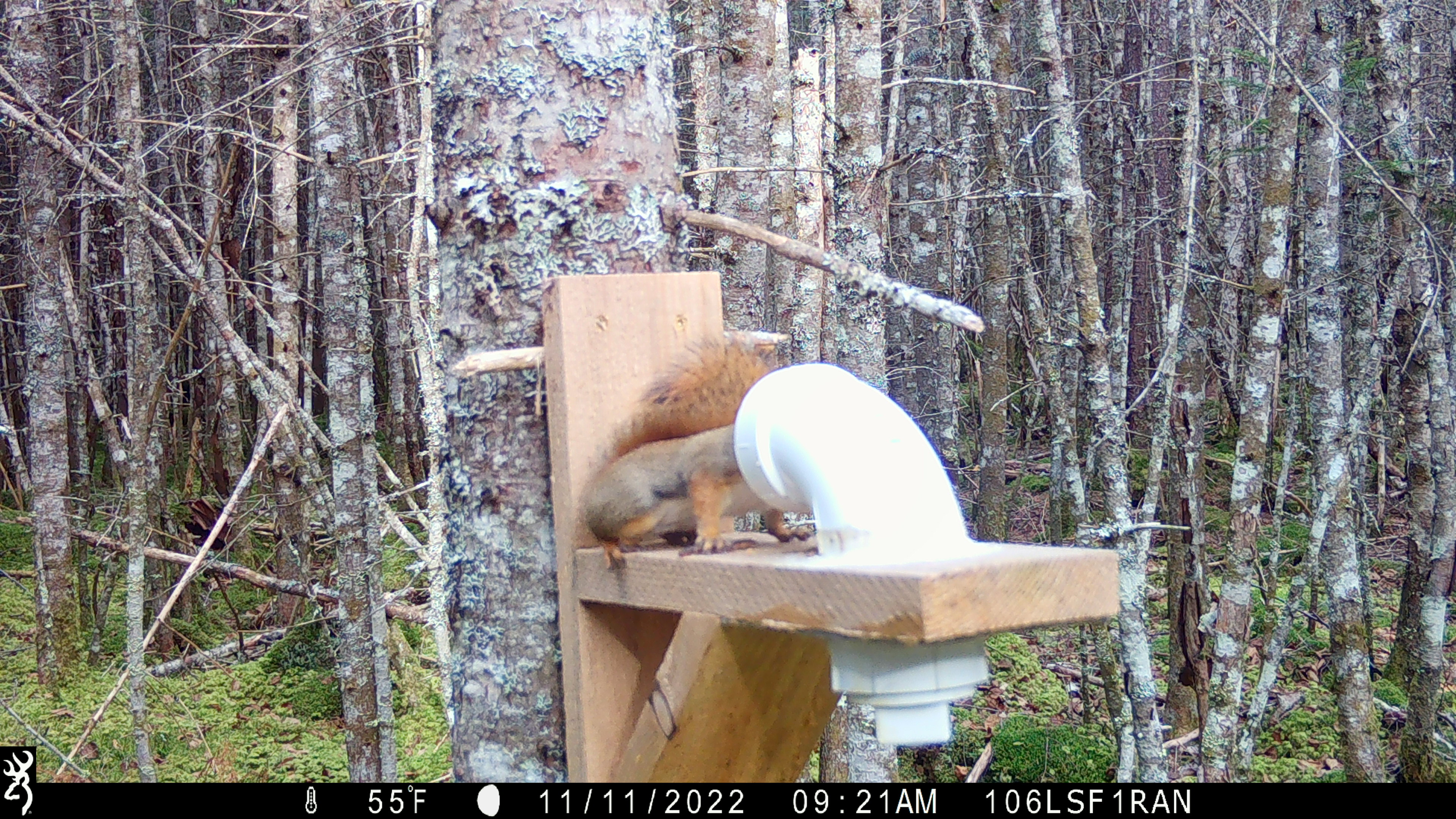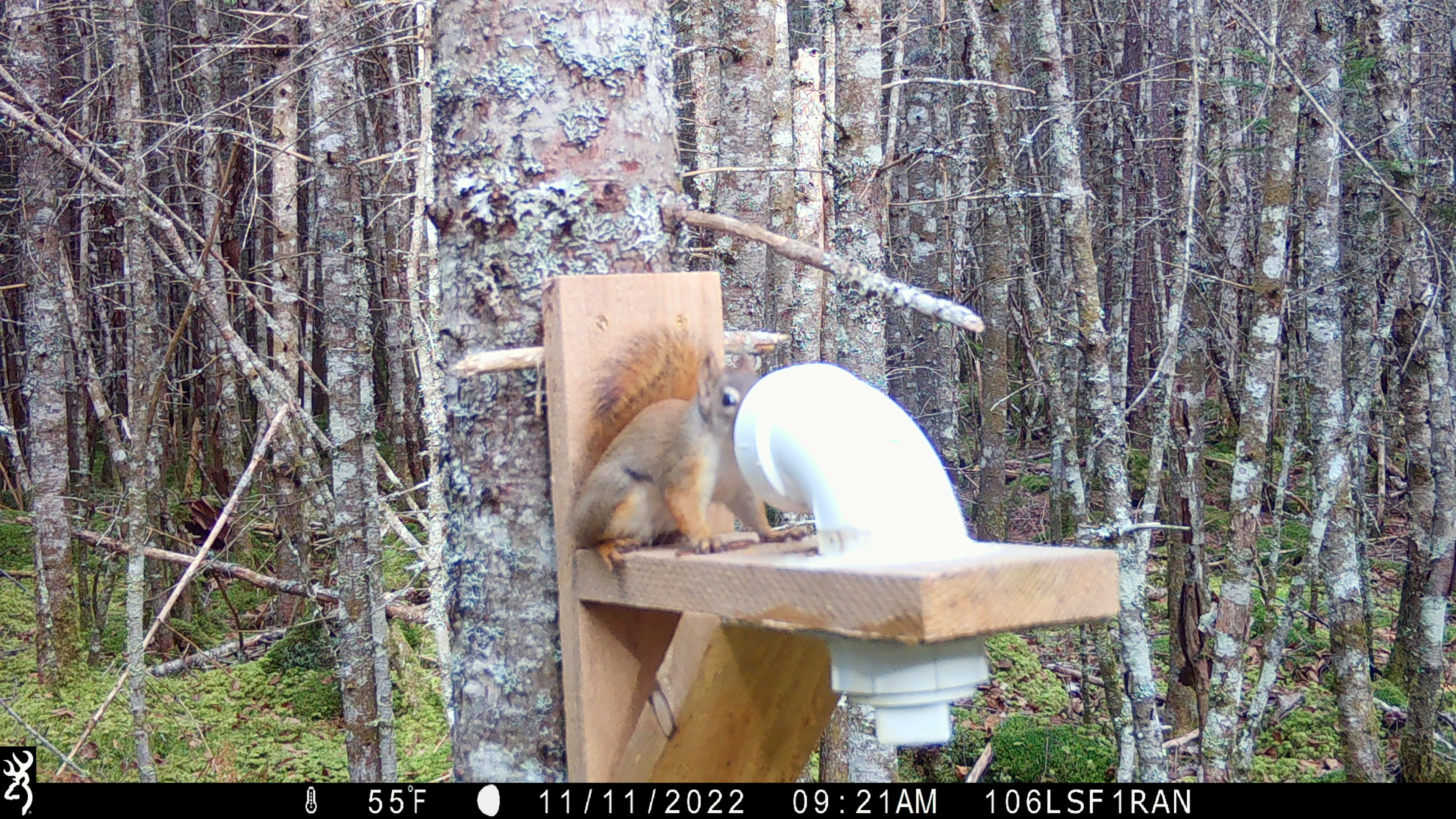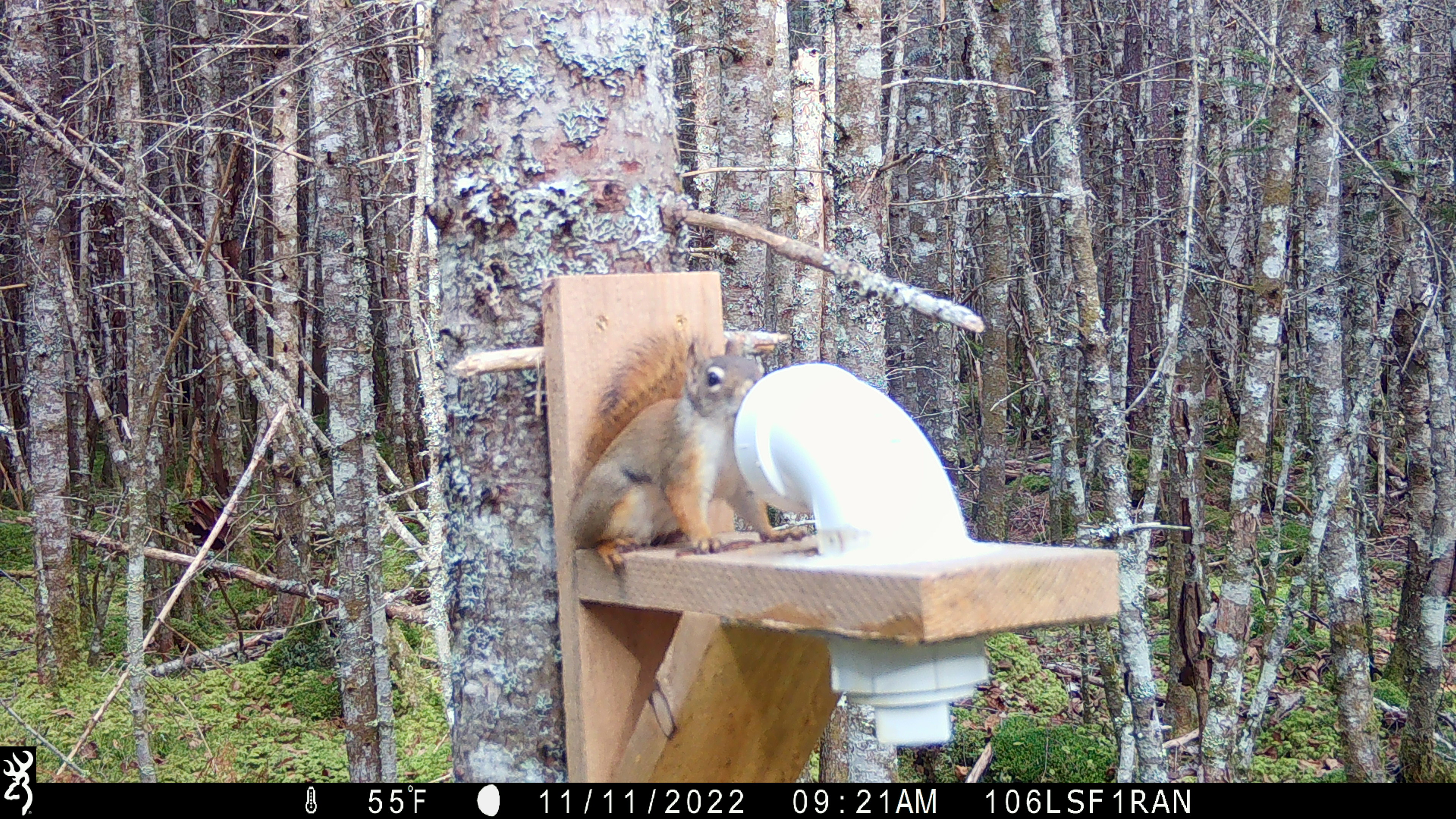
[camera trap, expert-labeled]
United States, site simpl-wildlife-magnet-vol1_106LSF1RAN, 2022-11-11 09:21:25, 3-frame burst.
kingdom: Animalia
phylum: Chordata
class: Mammalia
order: Rodentia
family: Sciuridae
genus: Tamiasciurus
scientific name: Tamiasciurus hudsonicus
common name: red squirrel